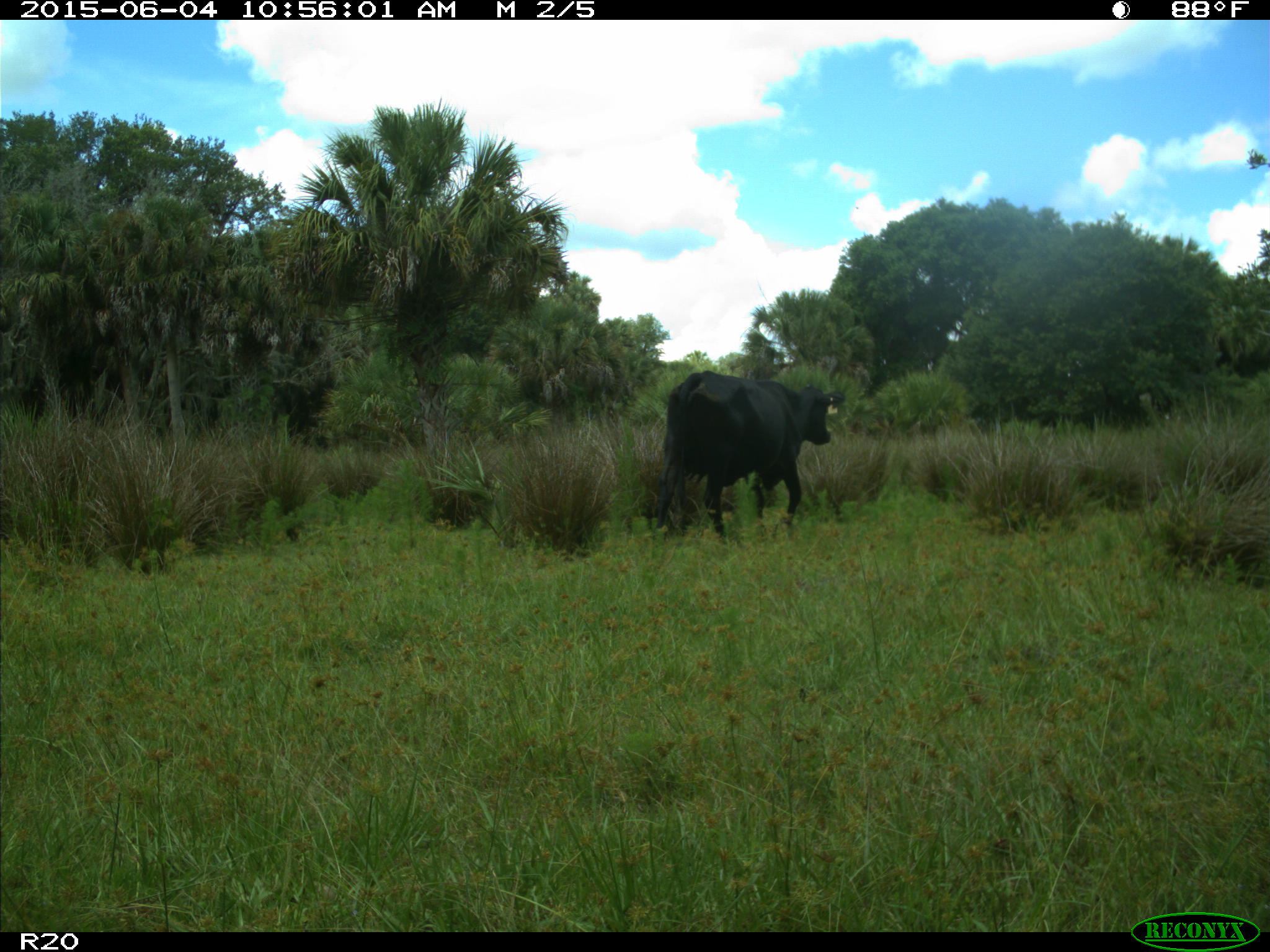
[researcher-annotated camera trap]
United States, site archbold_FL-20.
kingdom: Animalia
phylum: Chordata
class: Mammalia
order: Artiodactyla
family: Bovidae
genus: Bos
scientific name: Bos taurus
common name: domestic cow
Bos taurus (domestic cow).